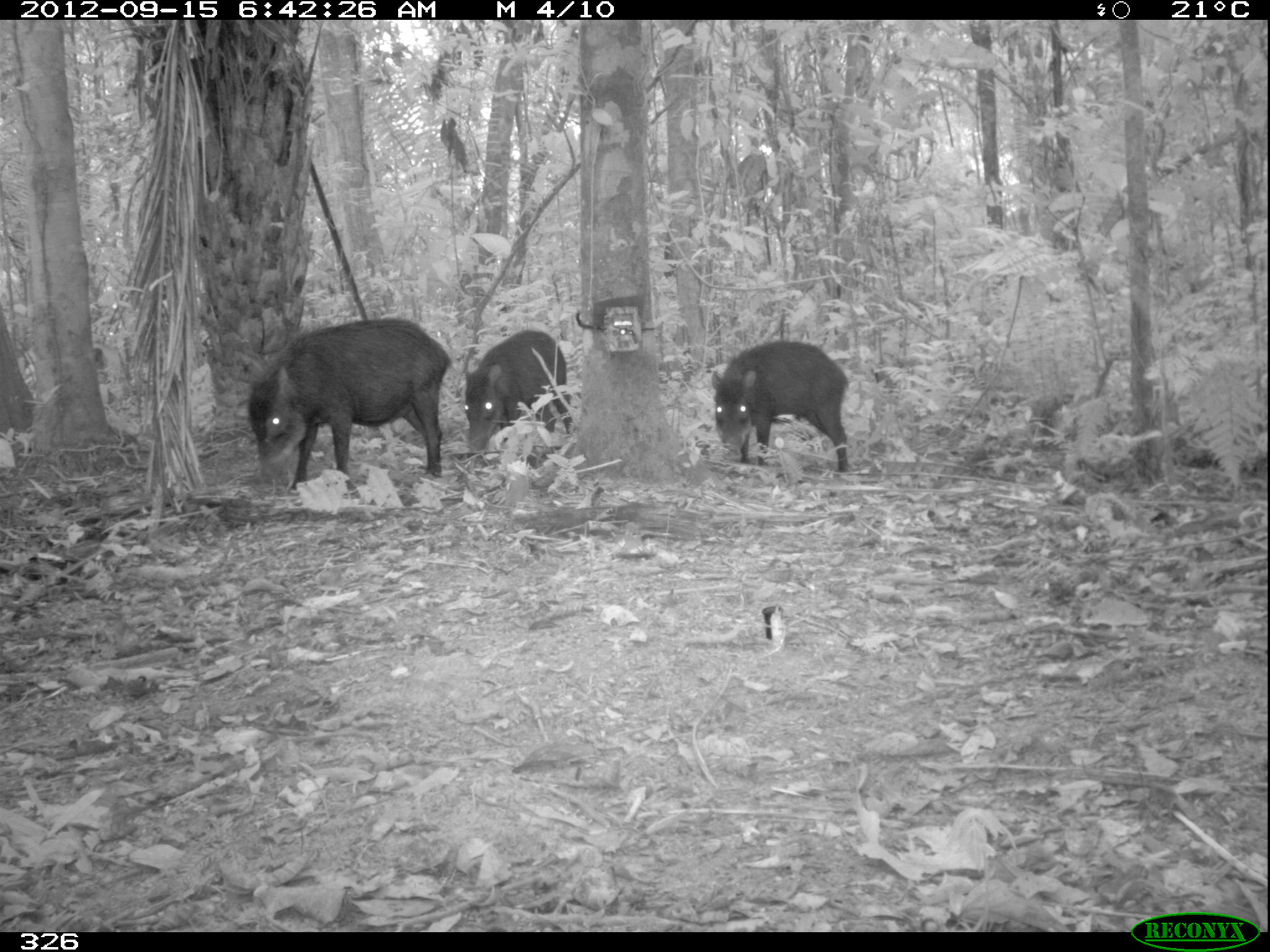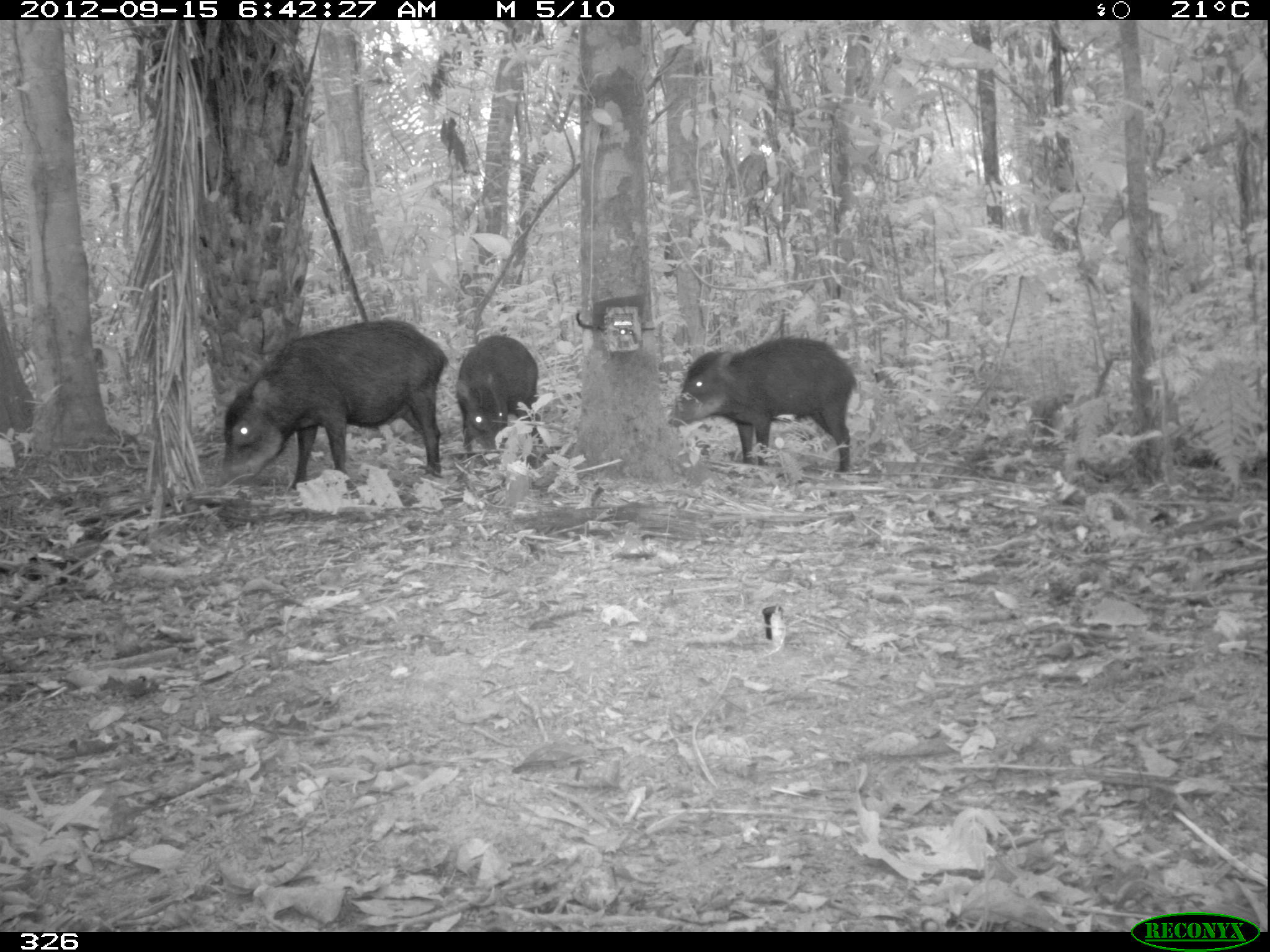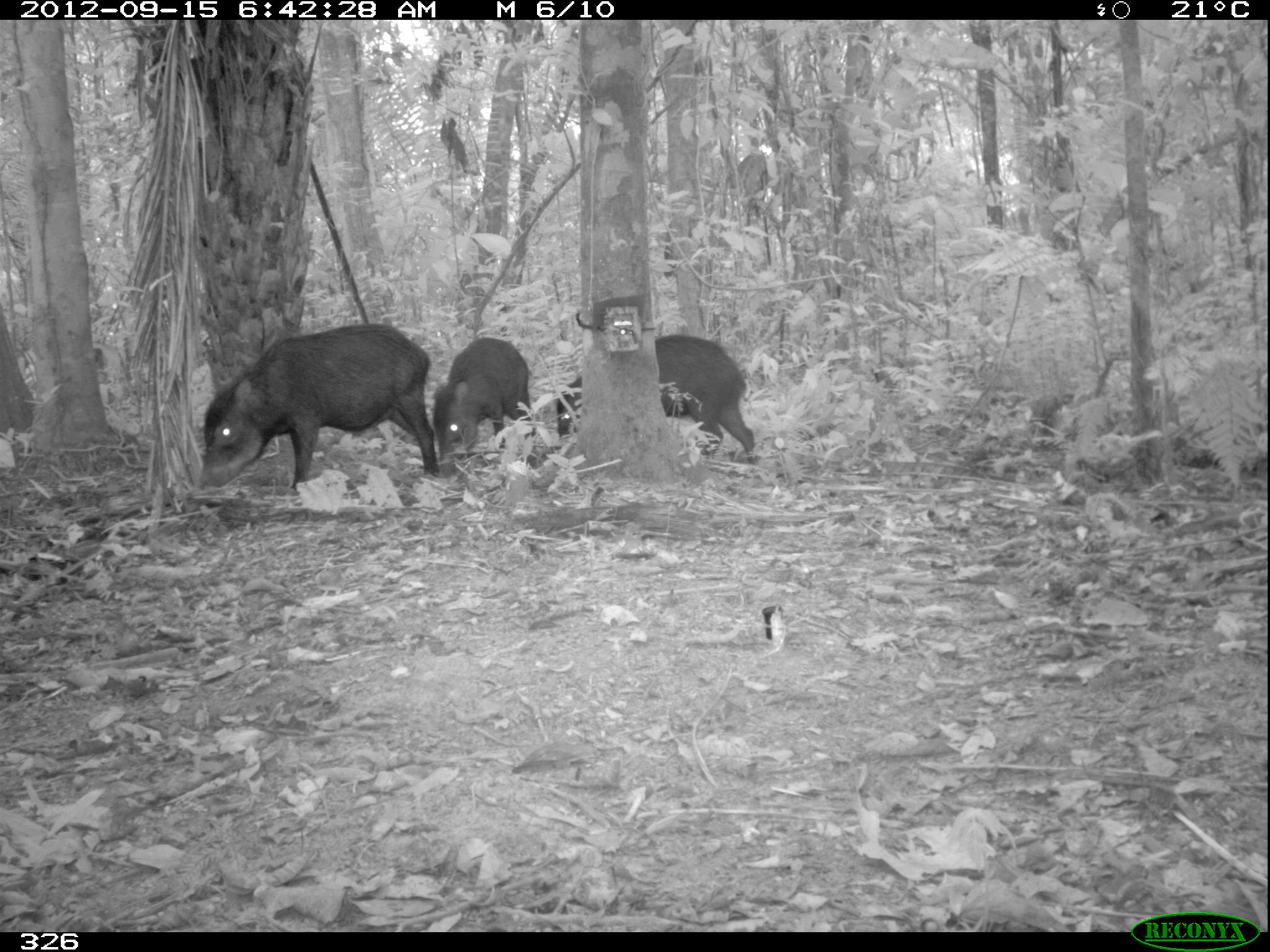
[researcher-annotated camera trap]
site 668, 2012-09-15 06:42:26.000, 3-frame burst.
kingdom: Animalia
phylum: Chordata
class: Mammalia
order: Artiodactyla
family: Tayassuidae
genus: Tayassu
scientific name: Tayassu pecari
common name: white-lipped peccary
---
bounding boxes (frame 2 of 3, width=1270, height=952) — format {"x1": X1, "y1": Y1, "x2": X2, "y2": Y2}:
tayassu pecari: {"x1": 217, "y1": 318, "x2": 449, "y2": 494}; {"x1": 668, "y1": 334, "x2": 864, "y2": 477}; {"x1": 453, "y1": 333, "x2": 553, "y2": 468}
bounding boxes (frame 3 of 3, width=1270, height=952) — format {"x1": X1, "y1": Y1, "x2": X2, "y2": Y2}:
tayassu pecari: {"x1": 193, "y1": 322, "x2": 442, "y2": 492}; {"x1": 555, "y1": 333, "x2": 757, "y2": 466}; {"x1": 431, "y1": 335, "x2": 536, "y2": 478}